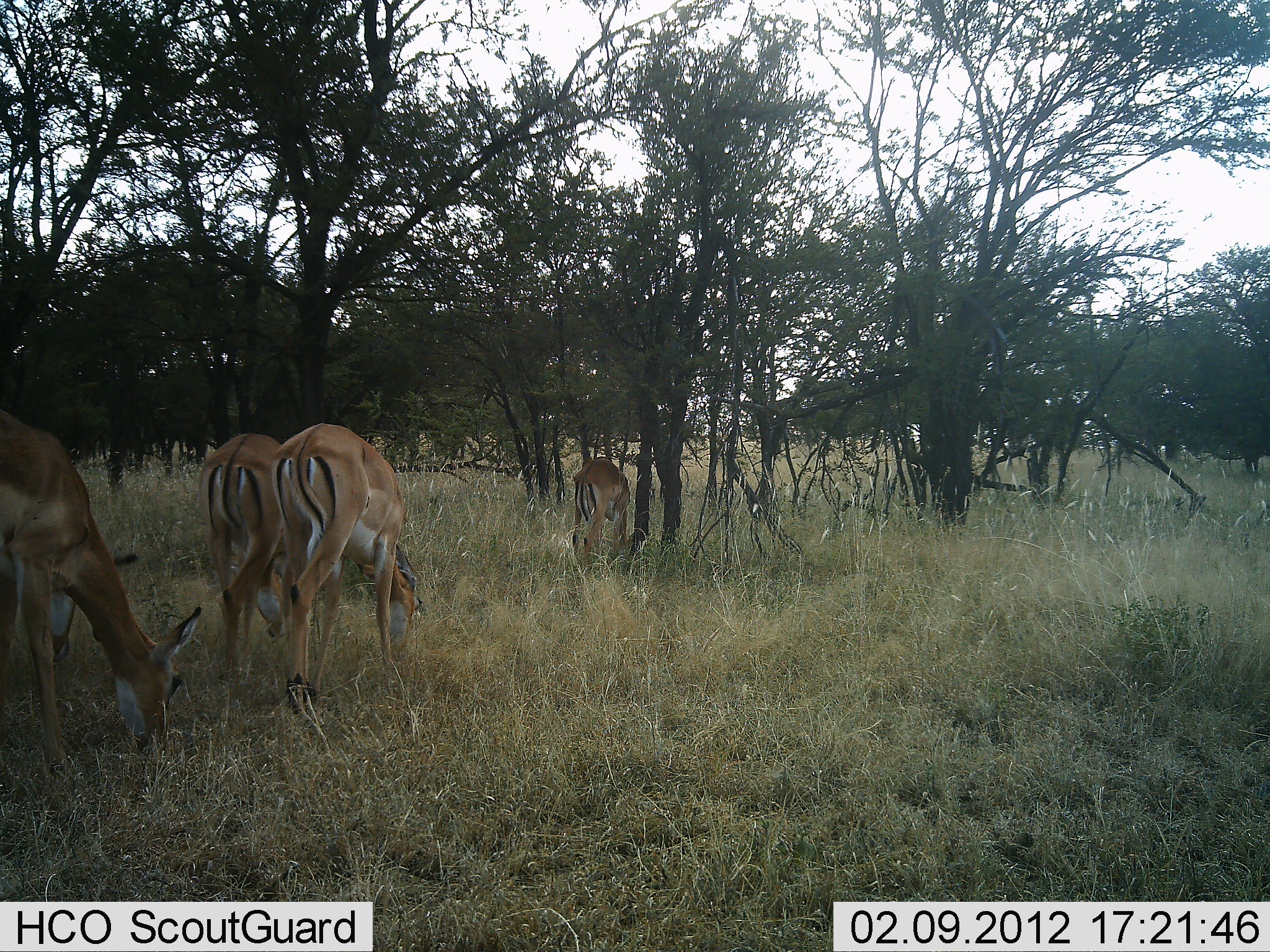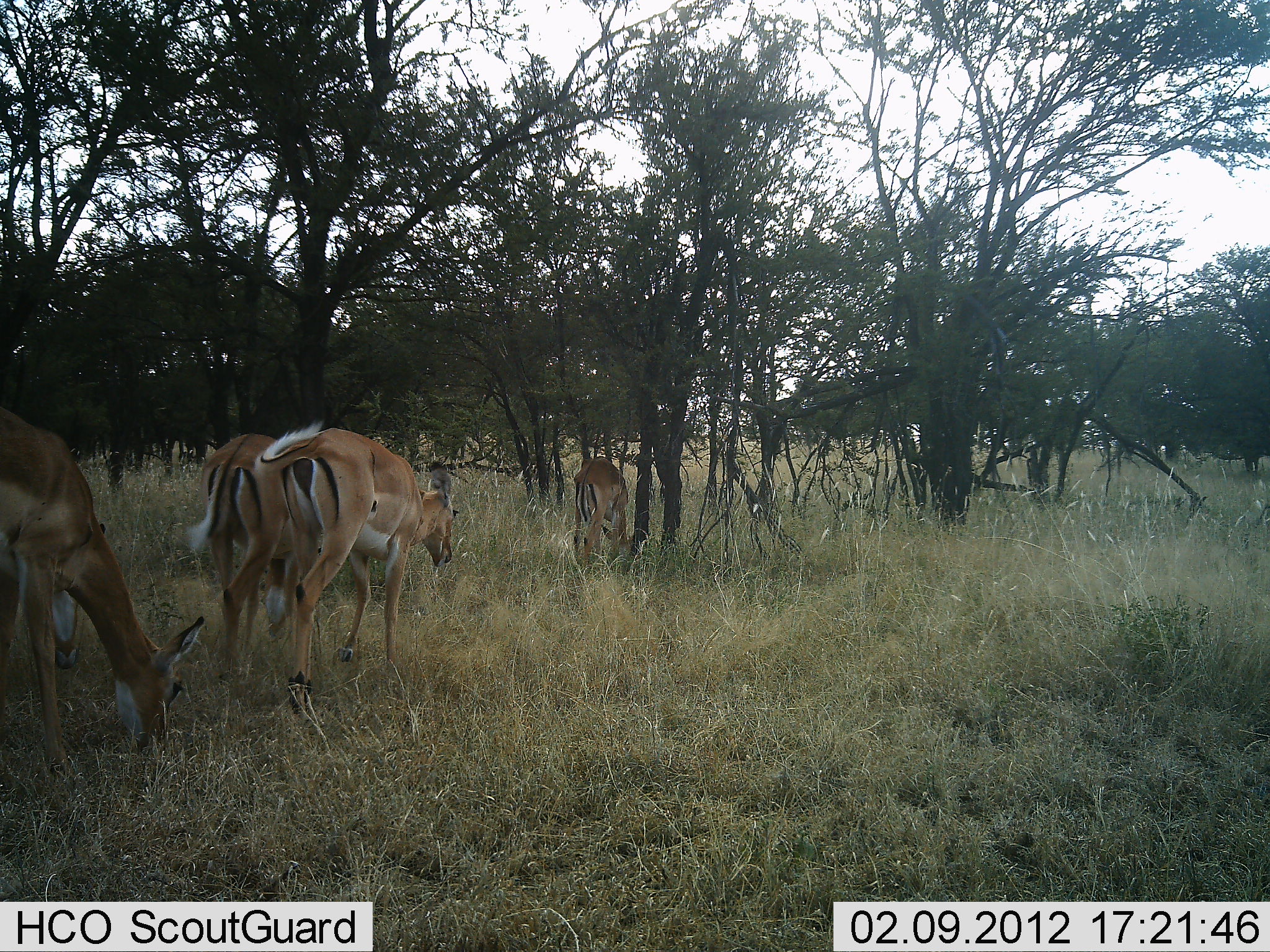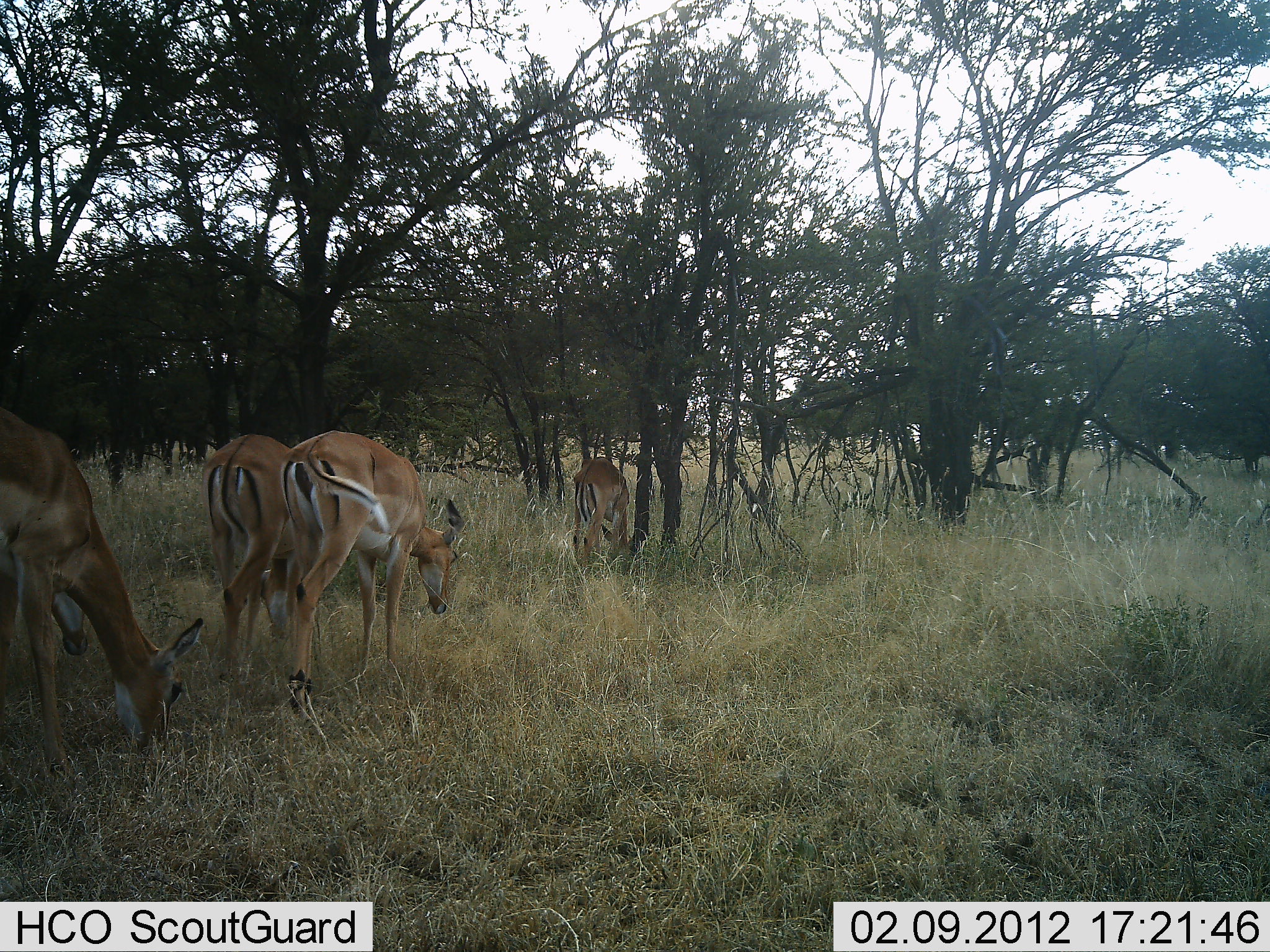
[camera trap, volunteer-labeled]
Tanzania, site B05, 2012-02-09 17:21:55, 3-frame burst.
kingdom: Animalia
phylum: Chordata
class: Mammalia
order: Artiodactyla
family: Bovidae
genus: Aepyceros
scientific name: Aepyceros melampus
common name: impala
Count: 5.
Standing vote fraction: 36%.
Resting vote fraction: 0%.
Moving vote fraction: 36%.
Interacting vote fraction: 0%.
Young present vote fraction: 0%.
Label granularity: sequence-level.